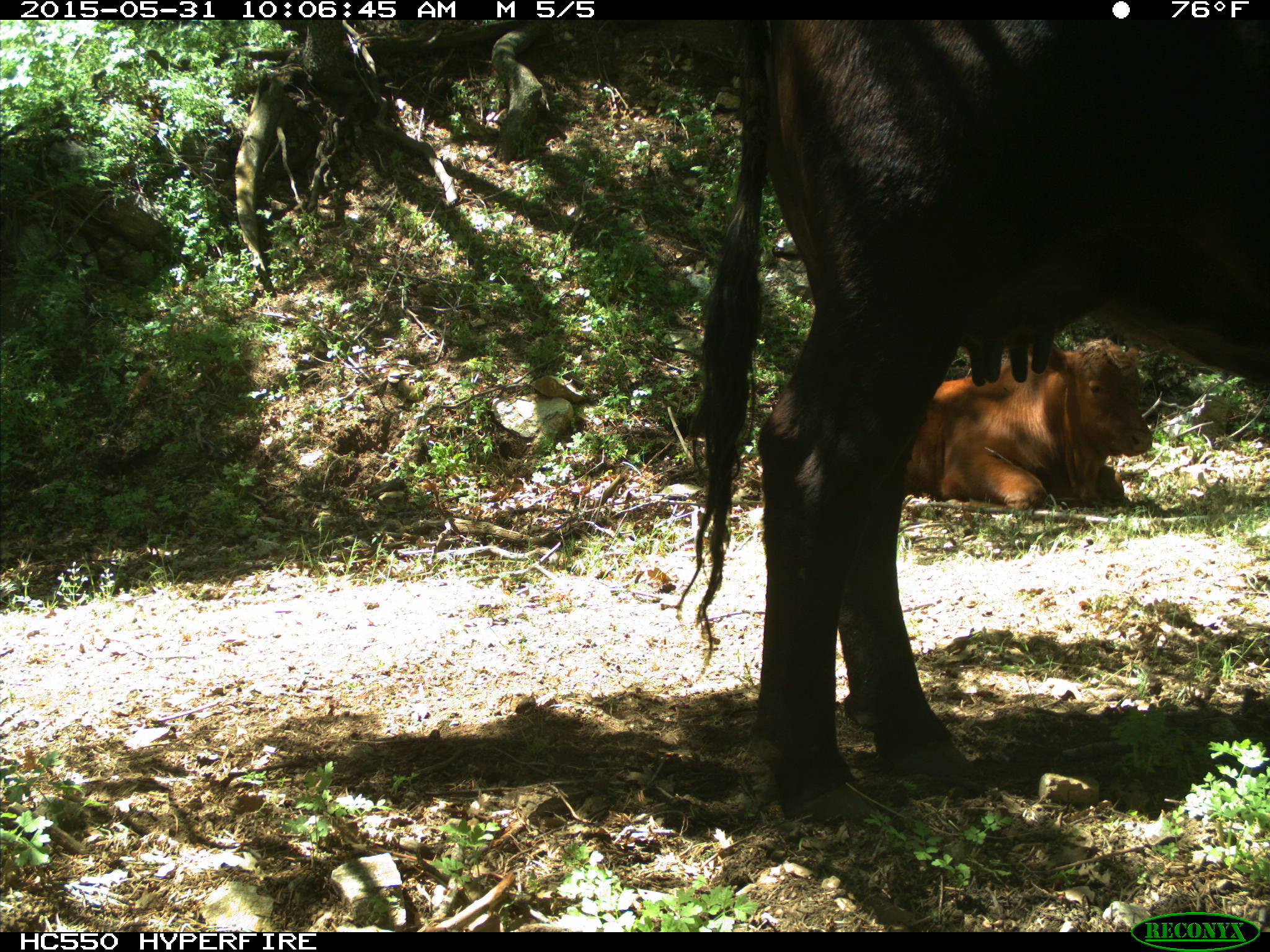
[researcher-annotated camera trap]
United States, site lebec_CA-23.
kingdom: Animalia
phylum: Chordata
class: Mammalia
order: Artiodactyla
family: Bovidae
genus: Bos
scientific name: Bos taurus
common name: domestic cow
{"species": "Bos taurus (domestic cow)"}